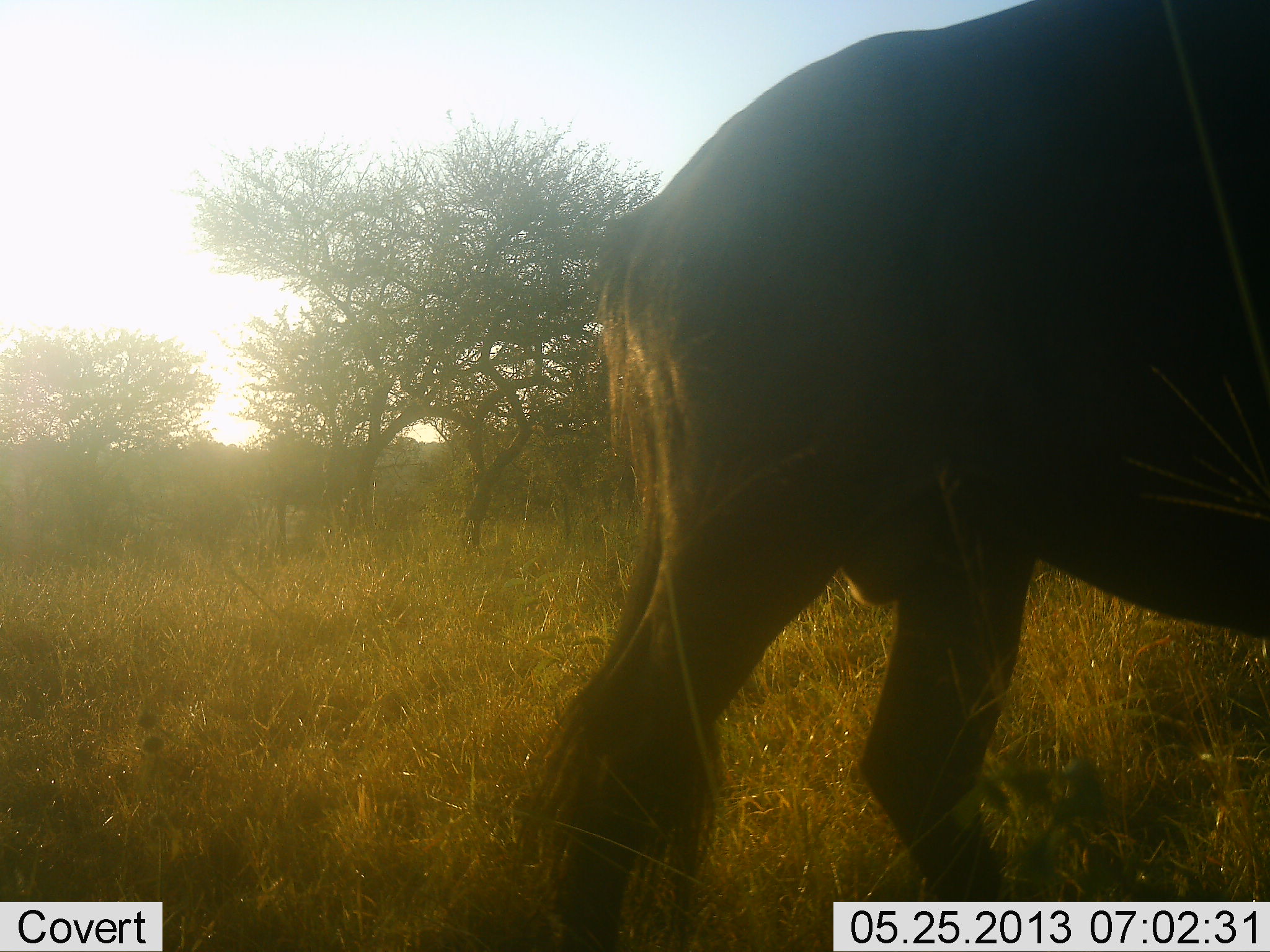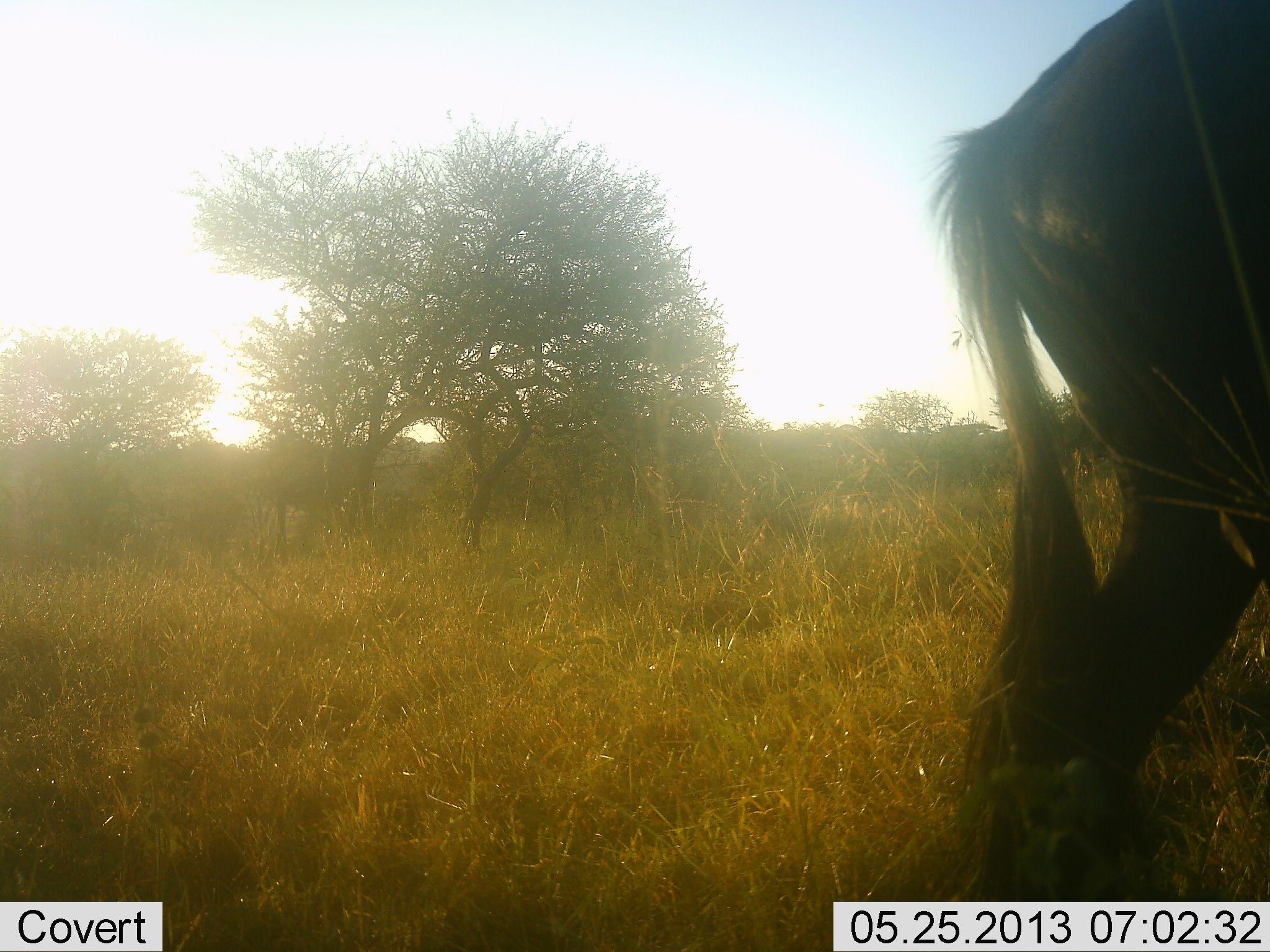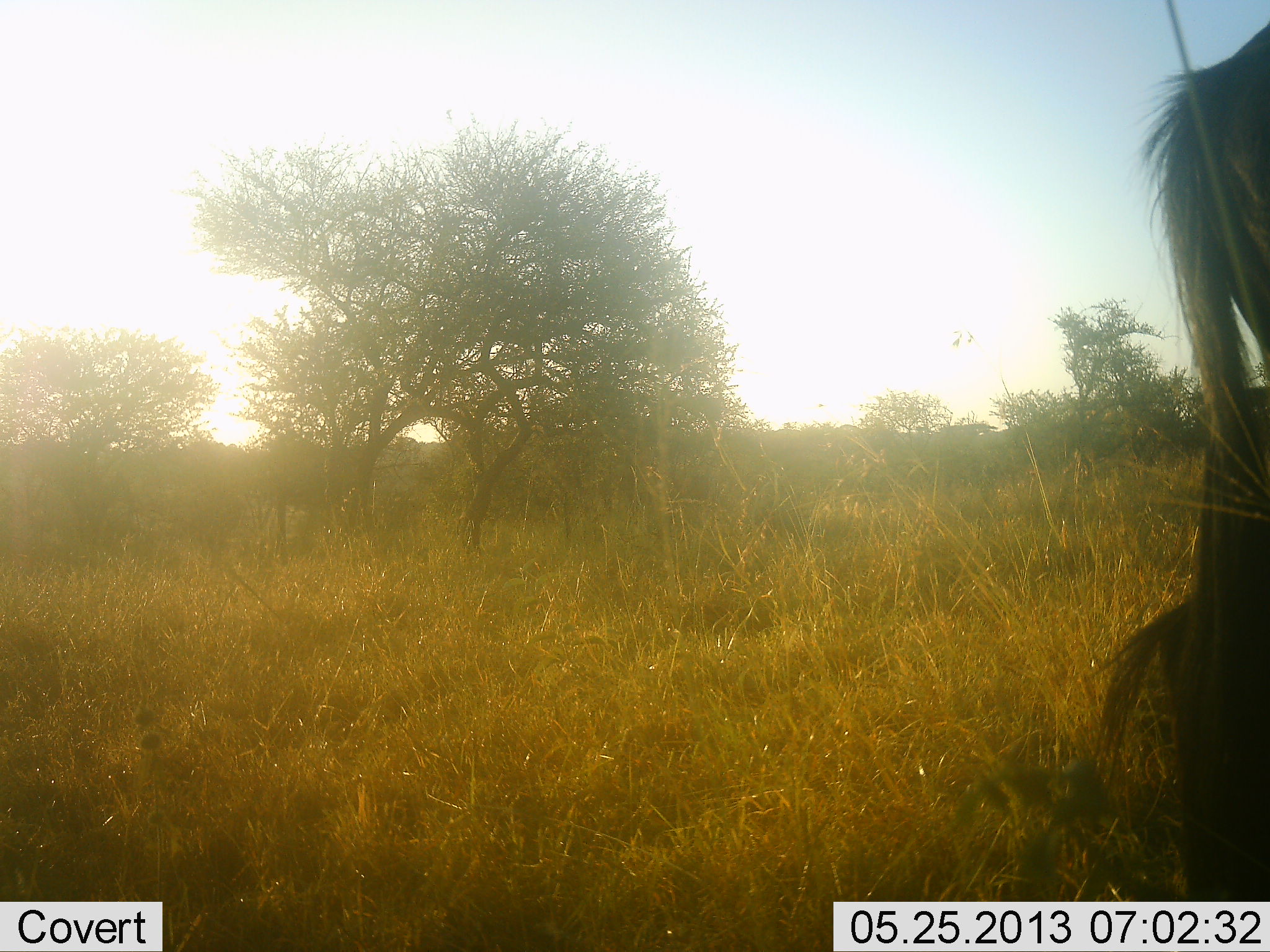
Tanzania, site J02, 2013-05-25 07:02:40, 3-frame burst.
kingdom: Animalia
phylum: Chordata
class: Mammalia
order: Artiodactyla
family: Bovidae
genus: Connochaetes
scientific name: Connochaetes taurinus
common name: blue wildebeest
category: wildebeest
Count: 1.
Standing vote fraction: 5%.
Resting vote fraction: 0%.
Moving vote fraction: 95%.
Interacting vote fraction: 0%.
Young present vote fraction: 0%.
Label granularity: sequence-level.